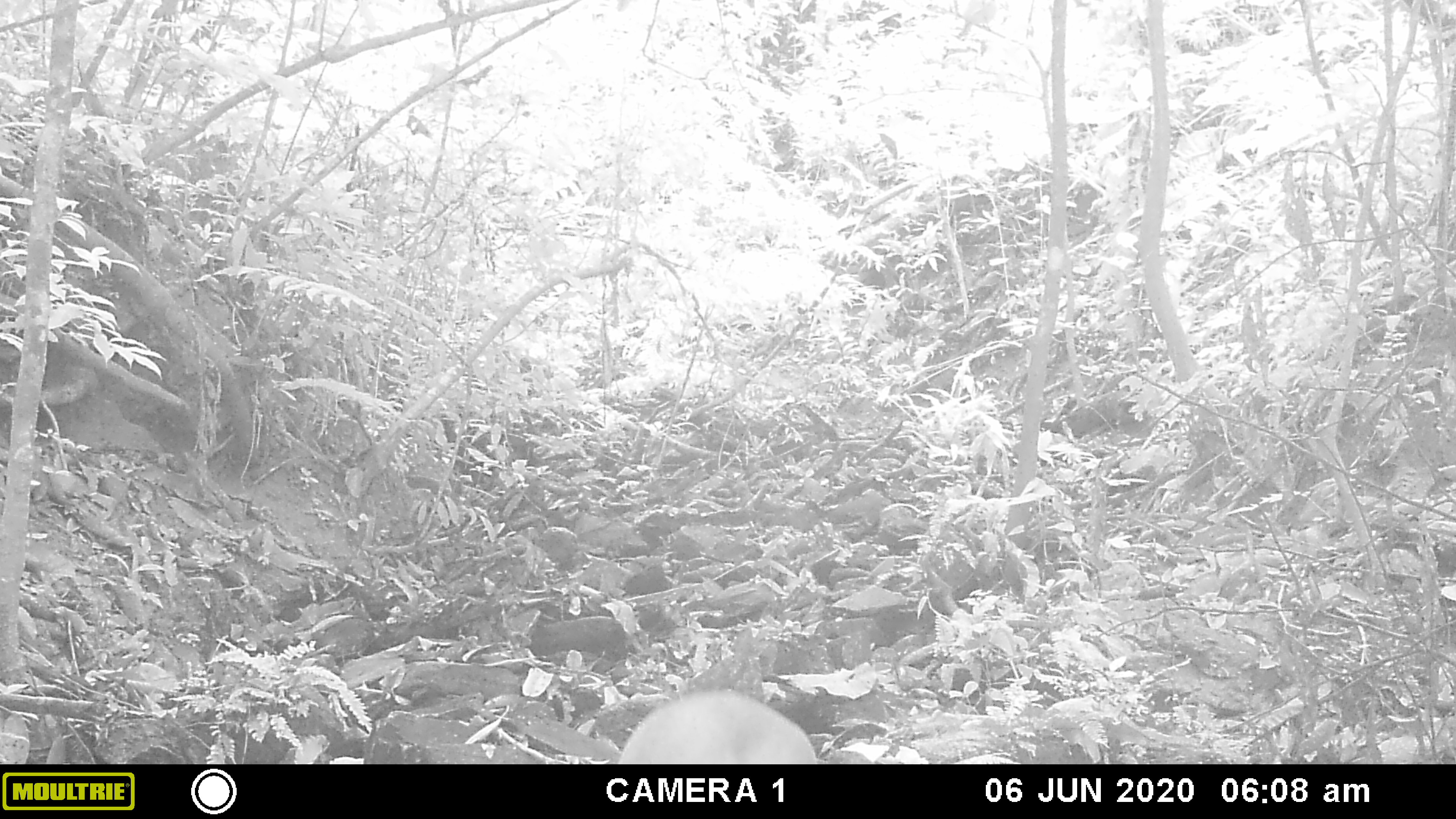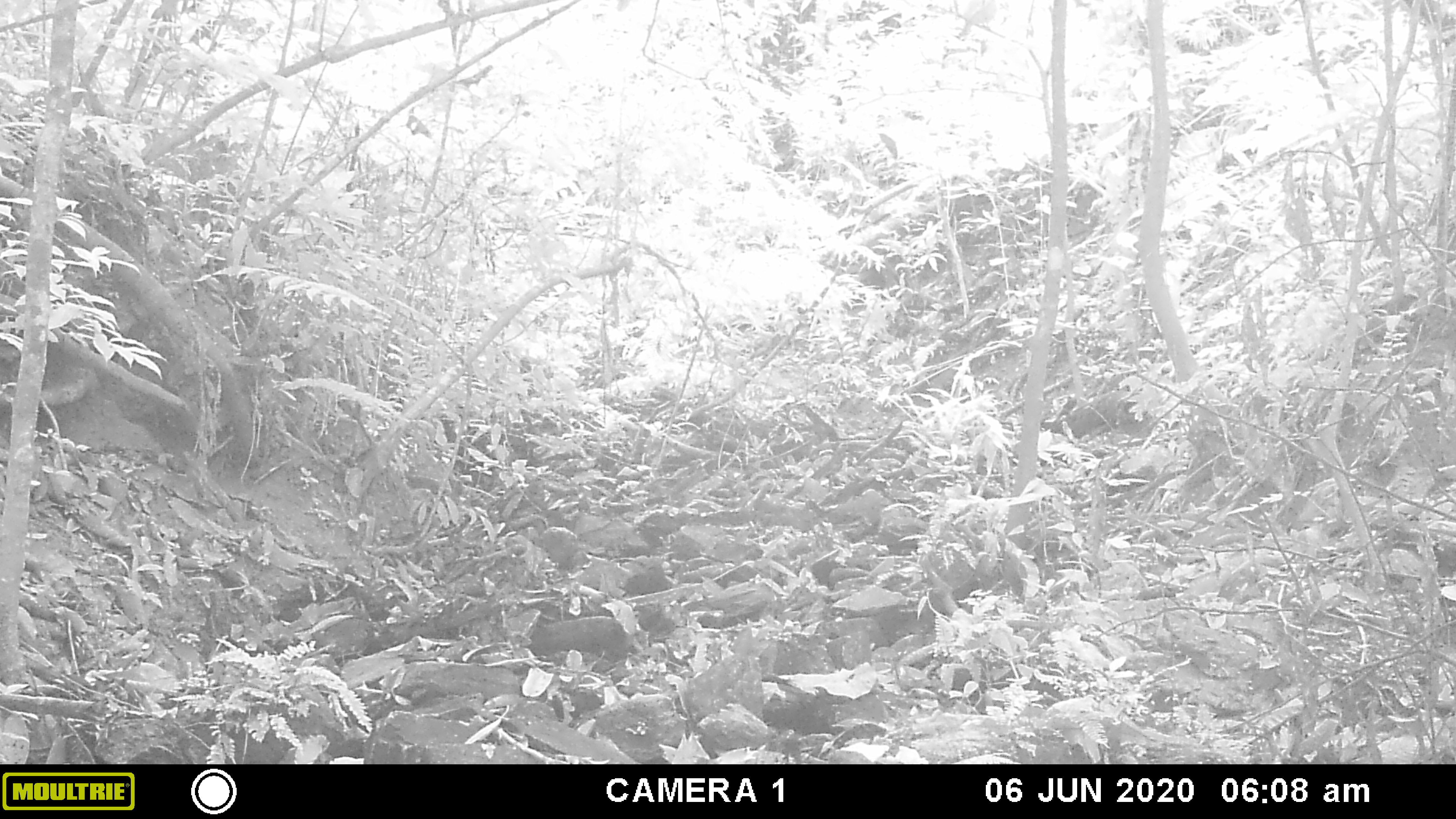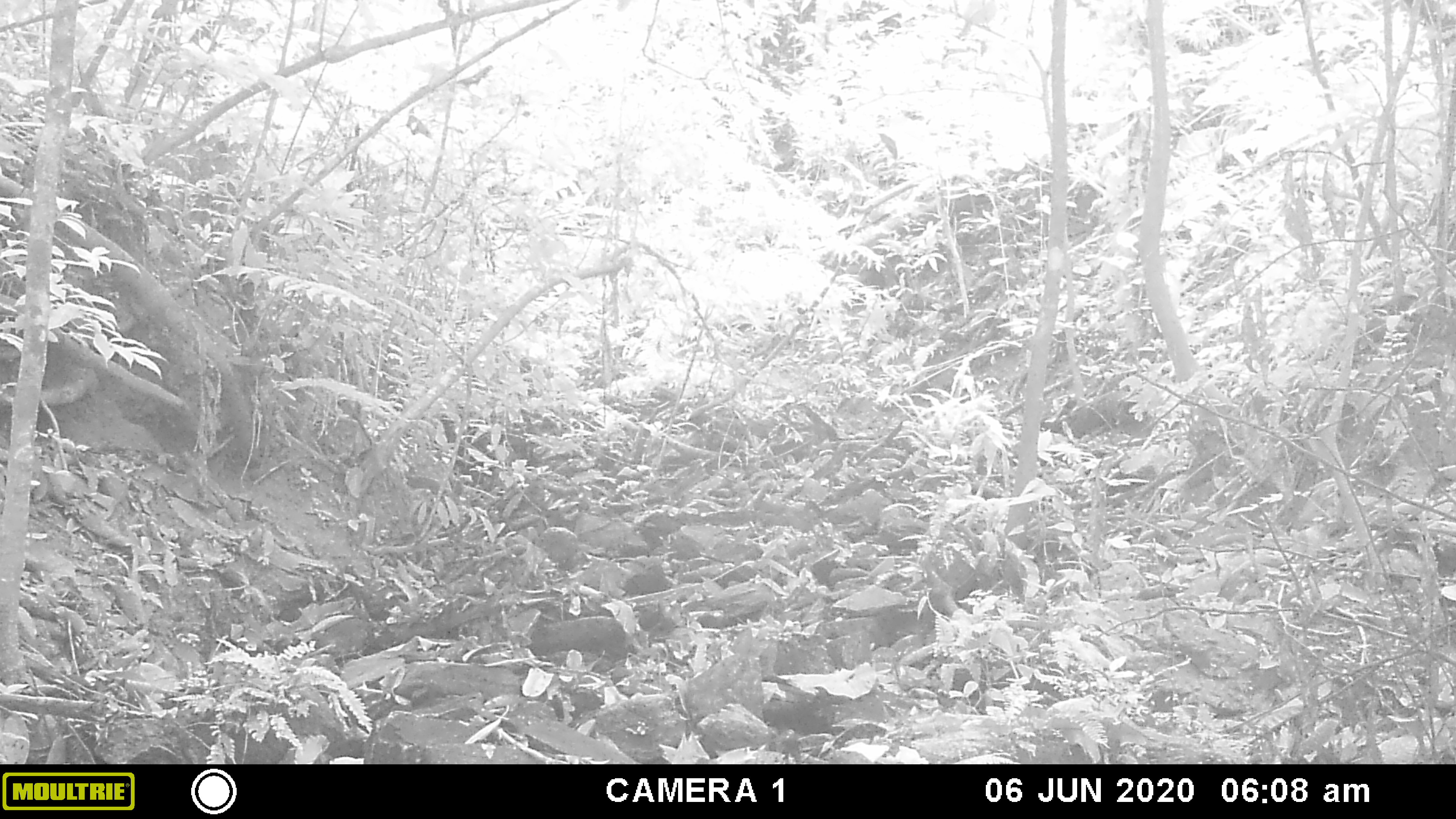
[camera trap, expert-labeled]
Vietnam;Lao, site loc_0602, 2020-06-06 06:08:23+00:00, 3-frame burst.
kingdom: Animalia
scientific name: Animalia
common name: animal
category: unidentified animal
Unidentified animal (animal) (Animalia). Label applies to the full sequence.